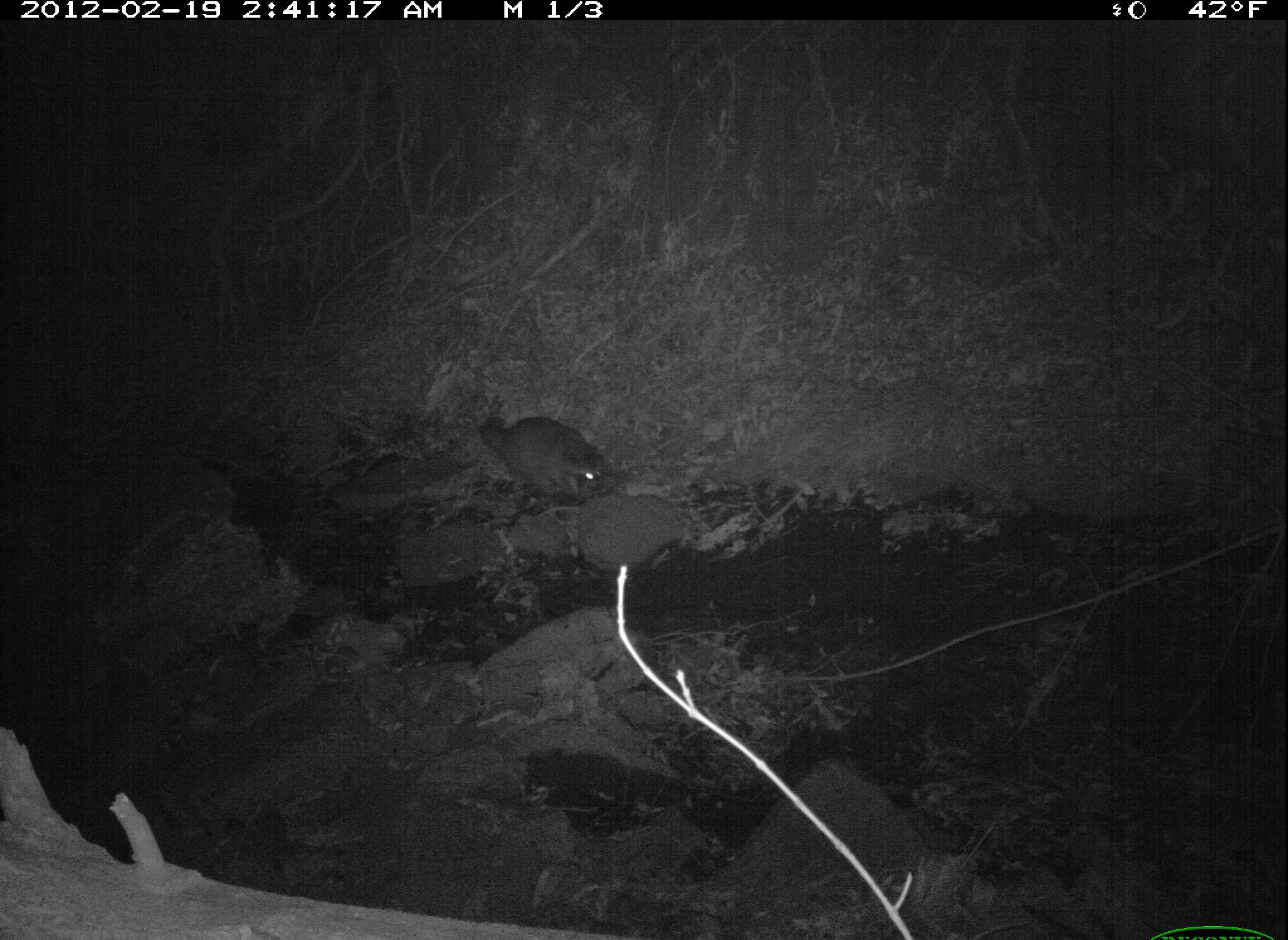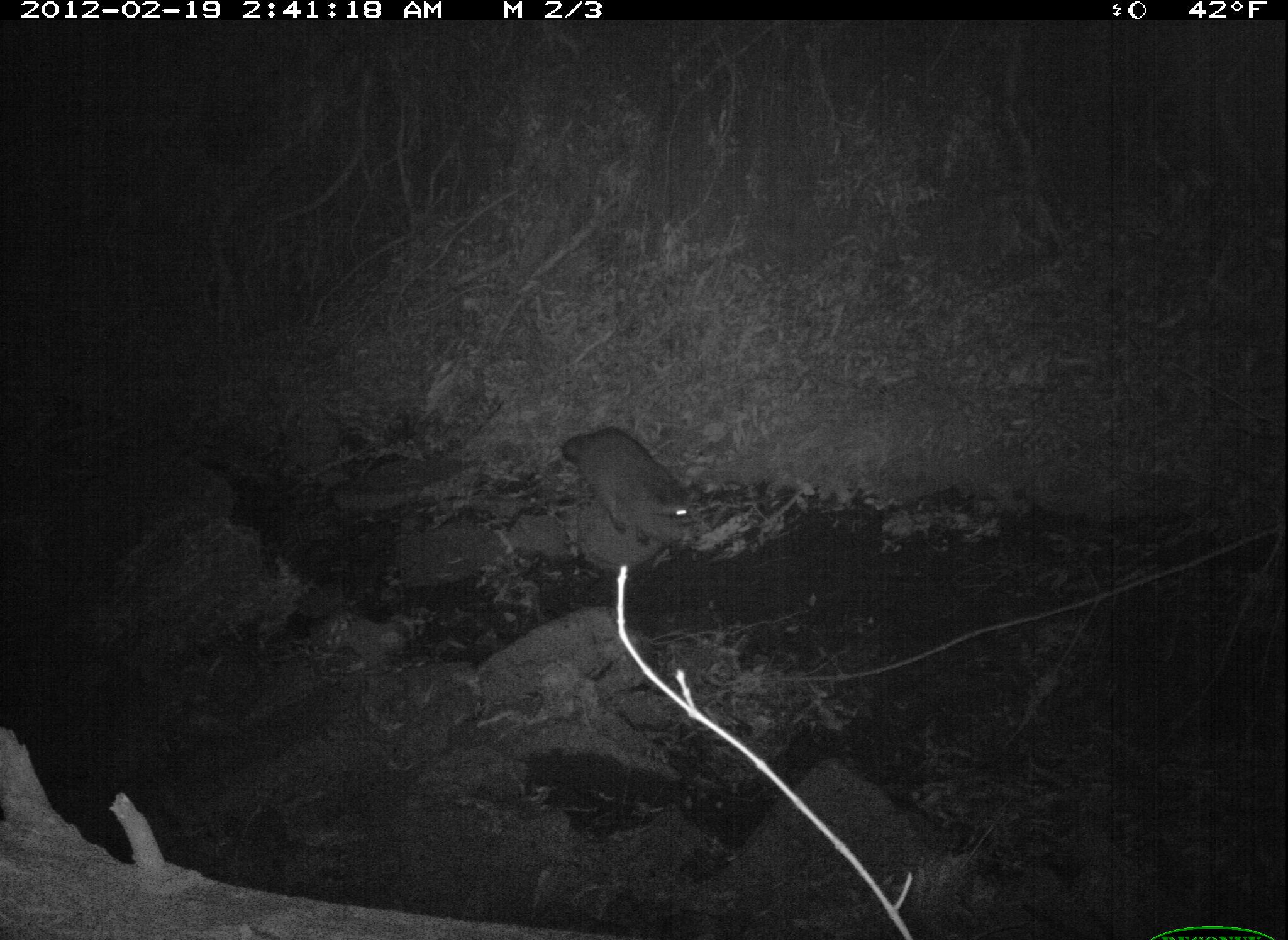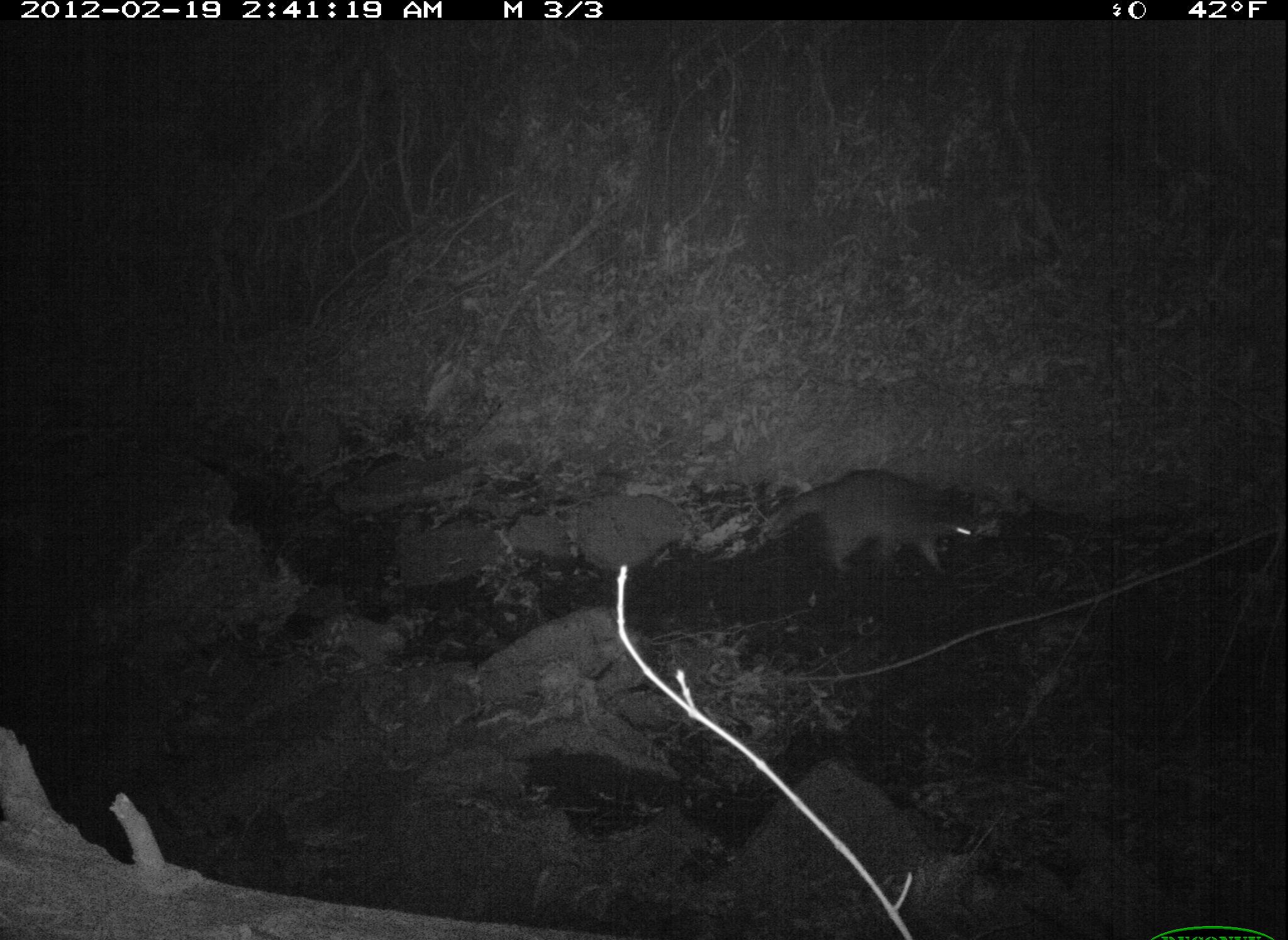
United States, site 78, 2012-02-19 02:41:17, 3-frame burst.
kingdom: Animalia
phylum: Chordata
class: Mammalia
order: Carnivora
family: Procyonidae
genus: Procyon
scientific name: Procyon lotor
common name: raccoon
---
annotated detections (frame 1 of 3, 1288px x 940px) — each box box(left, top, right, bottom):
raccoon: box(459, 391, 626, 523)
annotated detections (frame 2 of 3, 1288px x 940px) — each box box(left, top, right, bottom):
raccoon: box(564, 422, 721, 572)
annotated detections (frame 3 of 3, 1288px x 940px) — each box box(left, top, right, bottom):
raccoon: box(731, 464, 1019, 601)